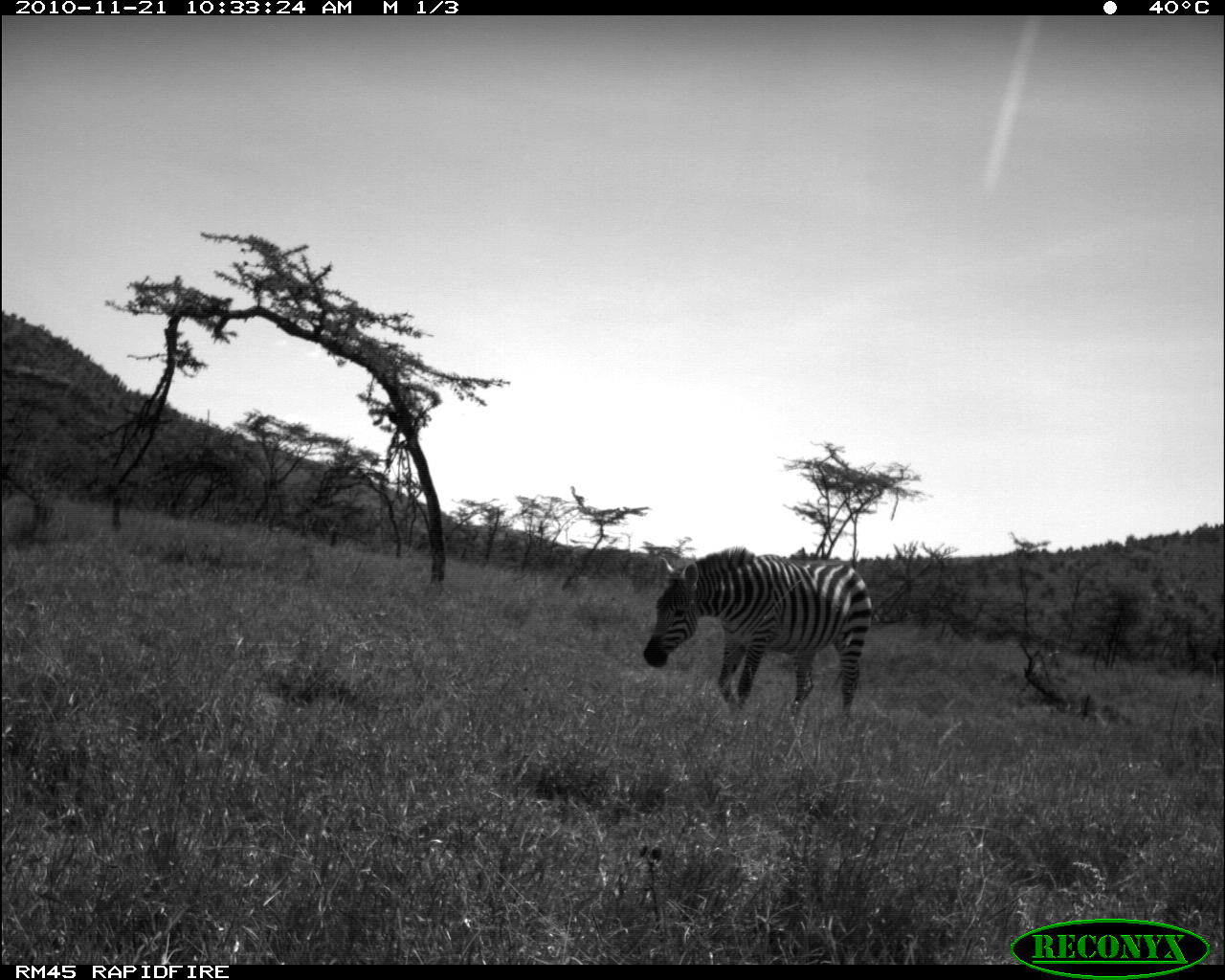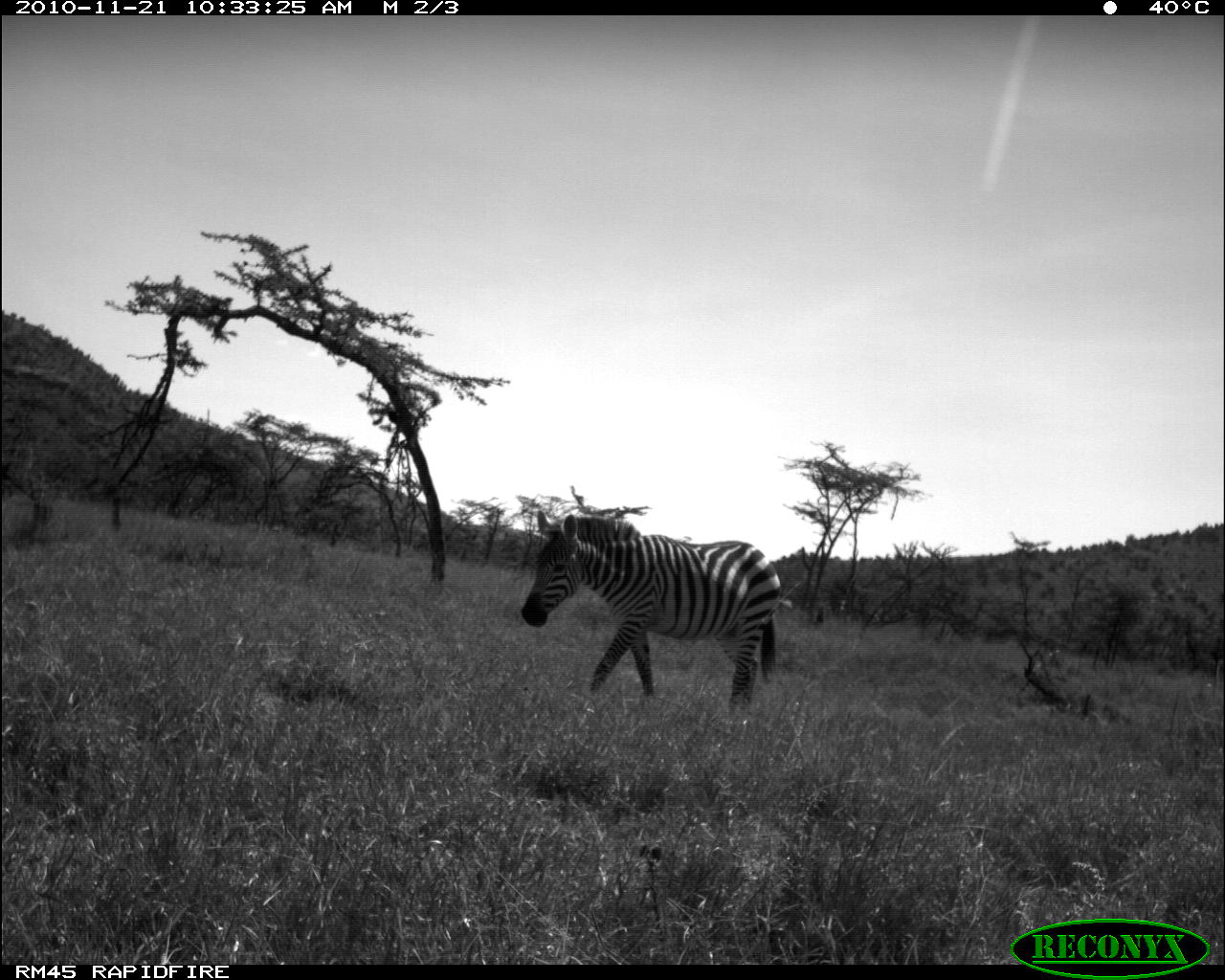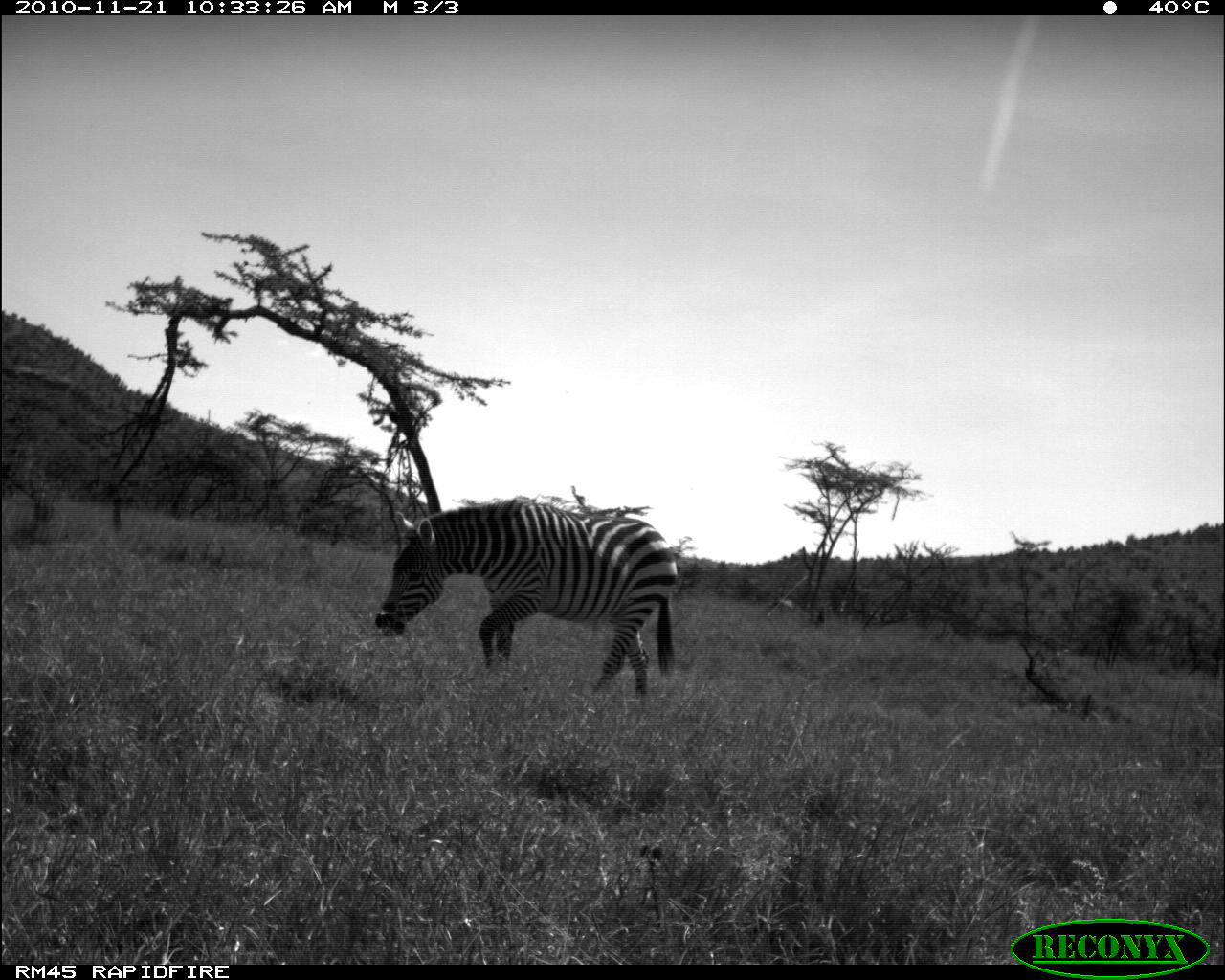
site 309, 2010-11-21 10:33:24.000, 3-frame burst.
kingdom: Animalia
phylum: Chordata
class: Mammalia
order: Perissodactyla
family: Equidae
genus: Equus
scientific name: Equus quagga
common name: plains zebra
Equus quagga (plains zebra), count 1.